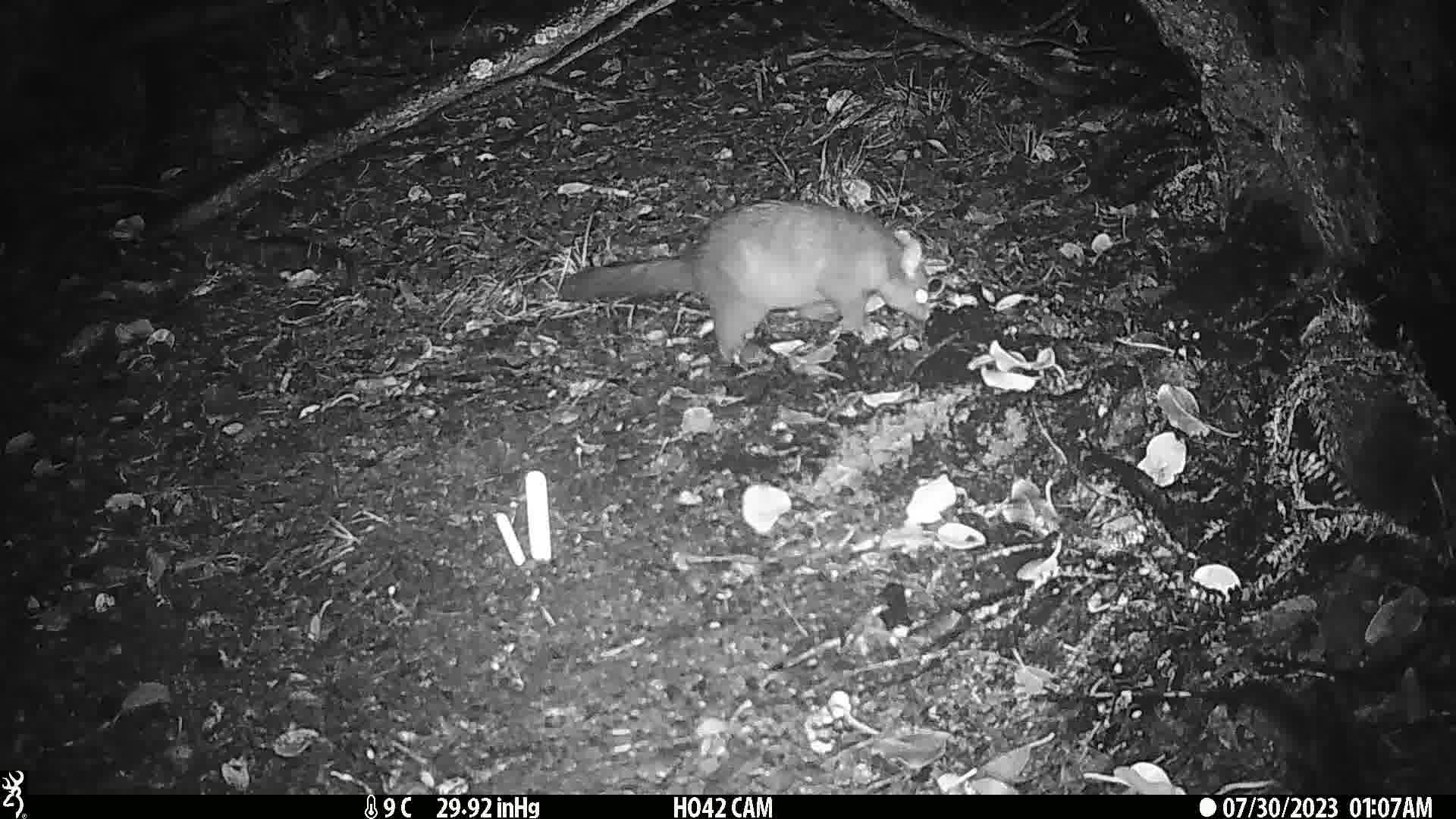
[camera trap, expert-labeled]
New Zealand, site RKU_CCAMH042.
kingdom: Animalia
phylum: Chordata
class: Mammalia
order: Diprotodontia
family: Phalangeridae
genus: Trichosurus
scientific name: Trichosurus vulpecula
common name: common brushtail possum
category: possum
Possum (common brushtail possum) (Trichosurus vulpecula).